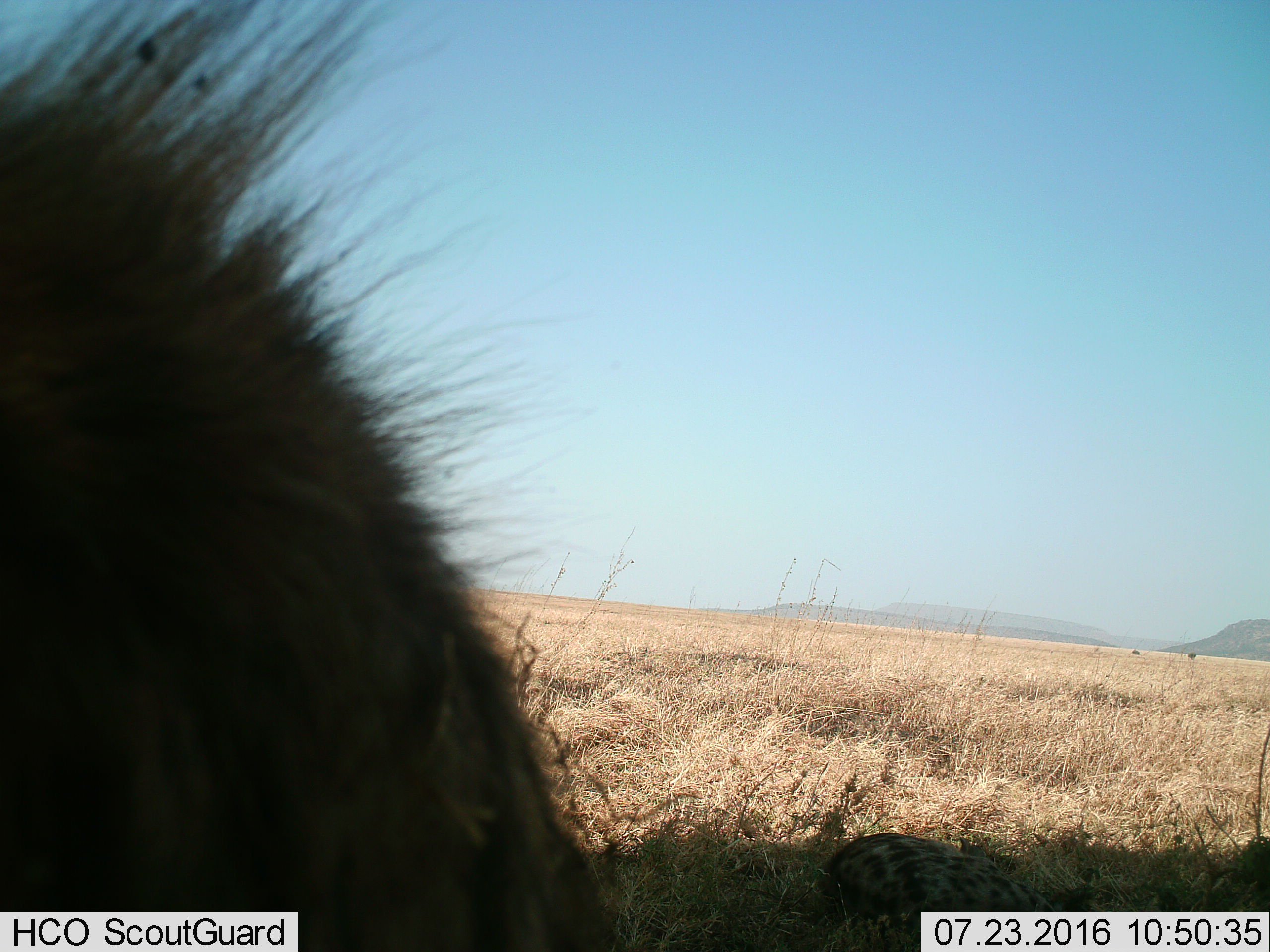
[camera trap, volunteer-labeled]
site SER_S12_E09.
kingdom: Animalia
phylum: Chordata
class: Mammalia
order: Carnivora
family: Hyaenidae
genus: Crocuta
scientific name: Crocuta crocuta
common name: spotted hyena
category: hyenaspotted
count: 2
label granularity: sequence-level